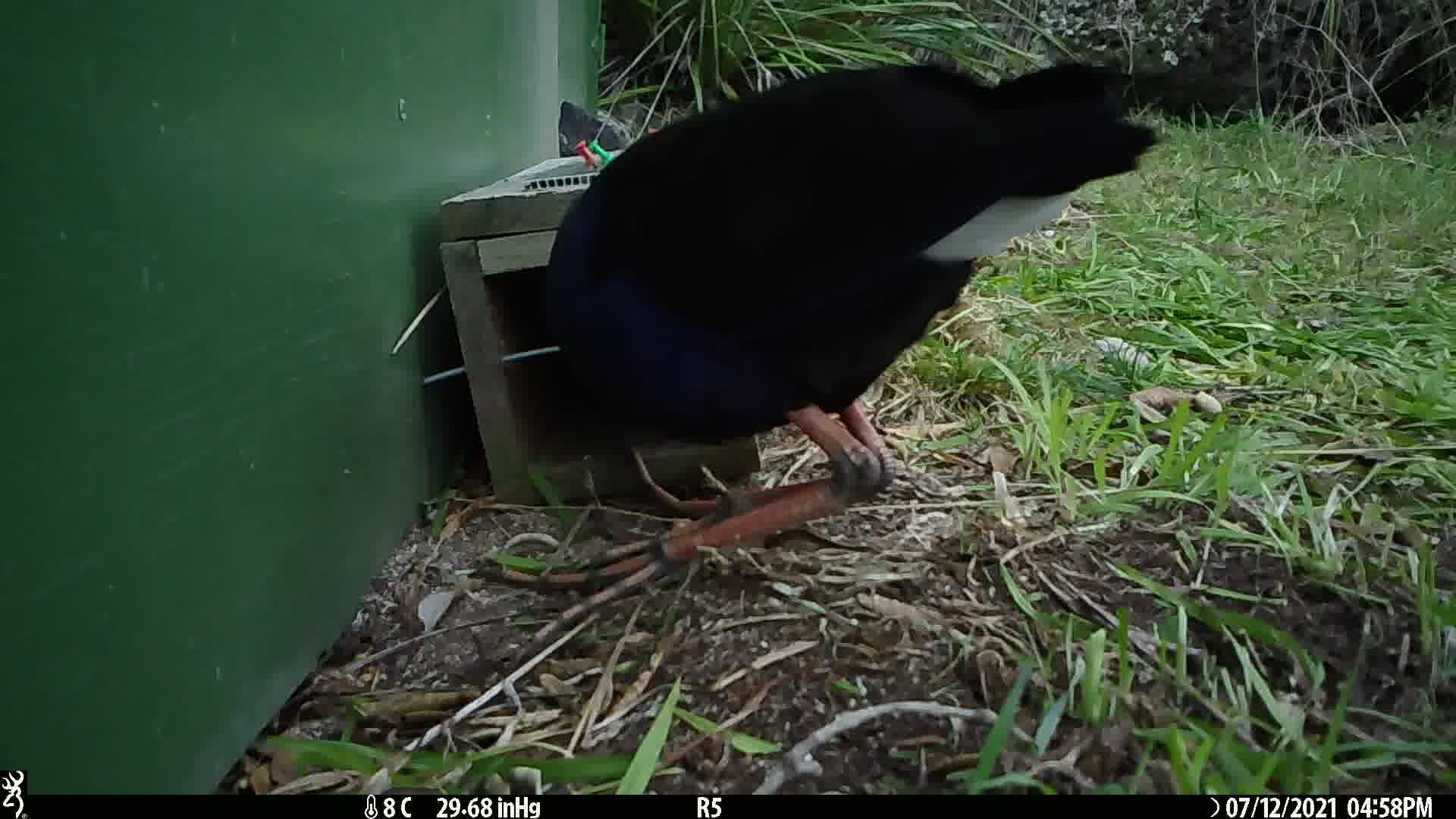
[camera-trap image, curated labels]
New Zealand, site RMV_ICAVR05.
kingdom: Animalia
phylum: Chordata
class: Aves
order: Gruiformes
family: Rallidae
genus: Porphyrio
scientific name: Porphyrio melanotus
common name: australasian swamphen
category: pukeko